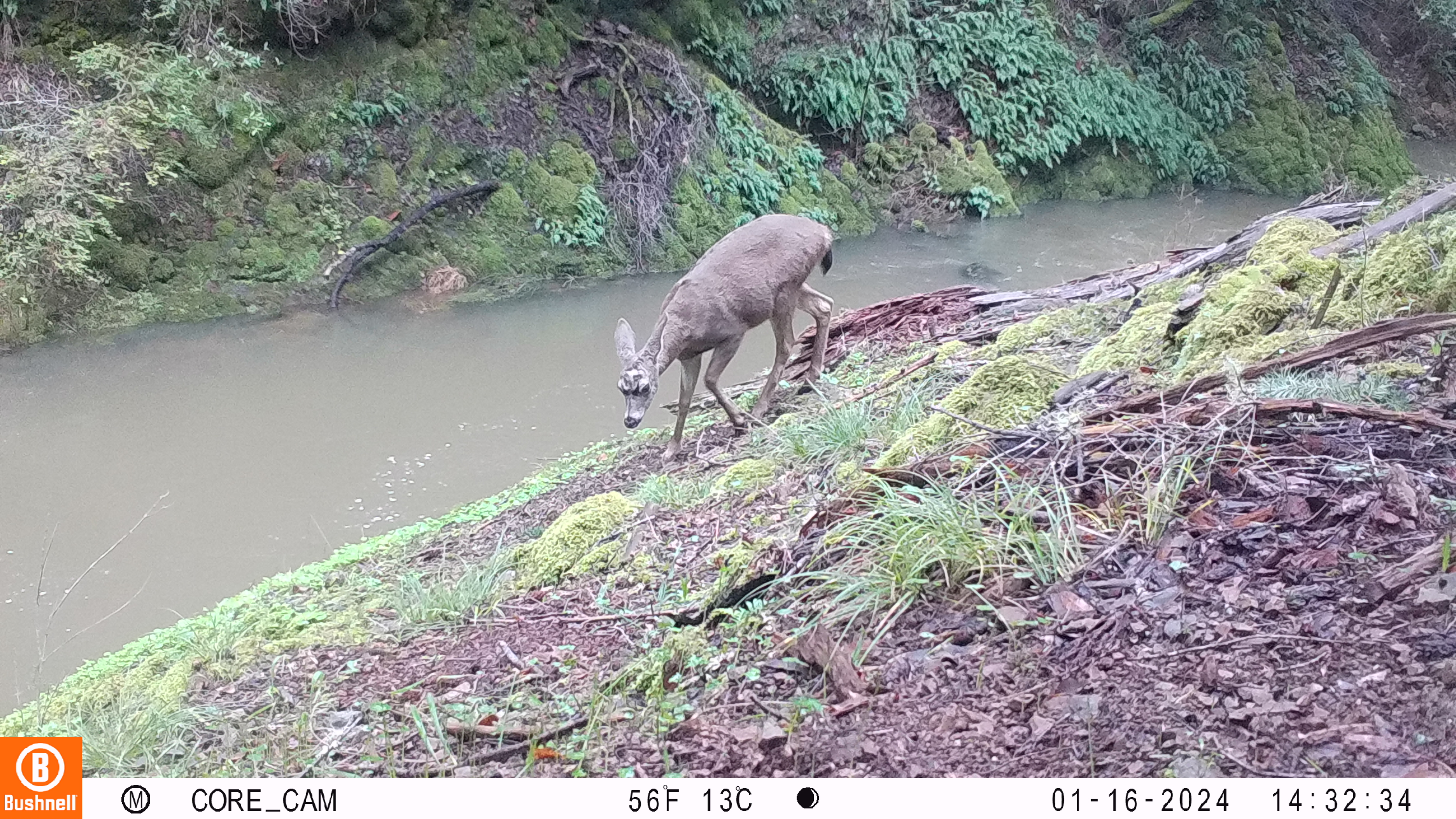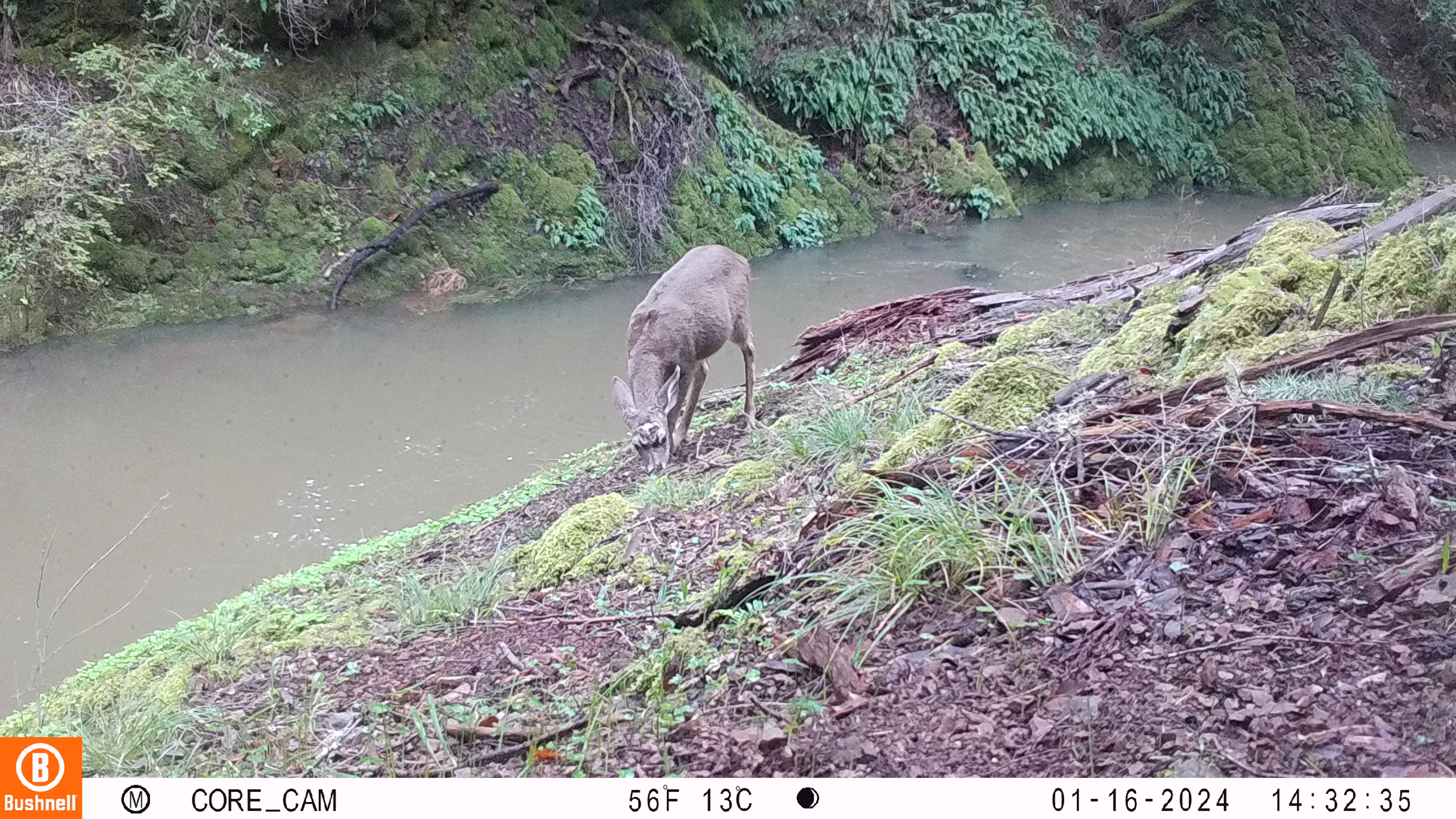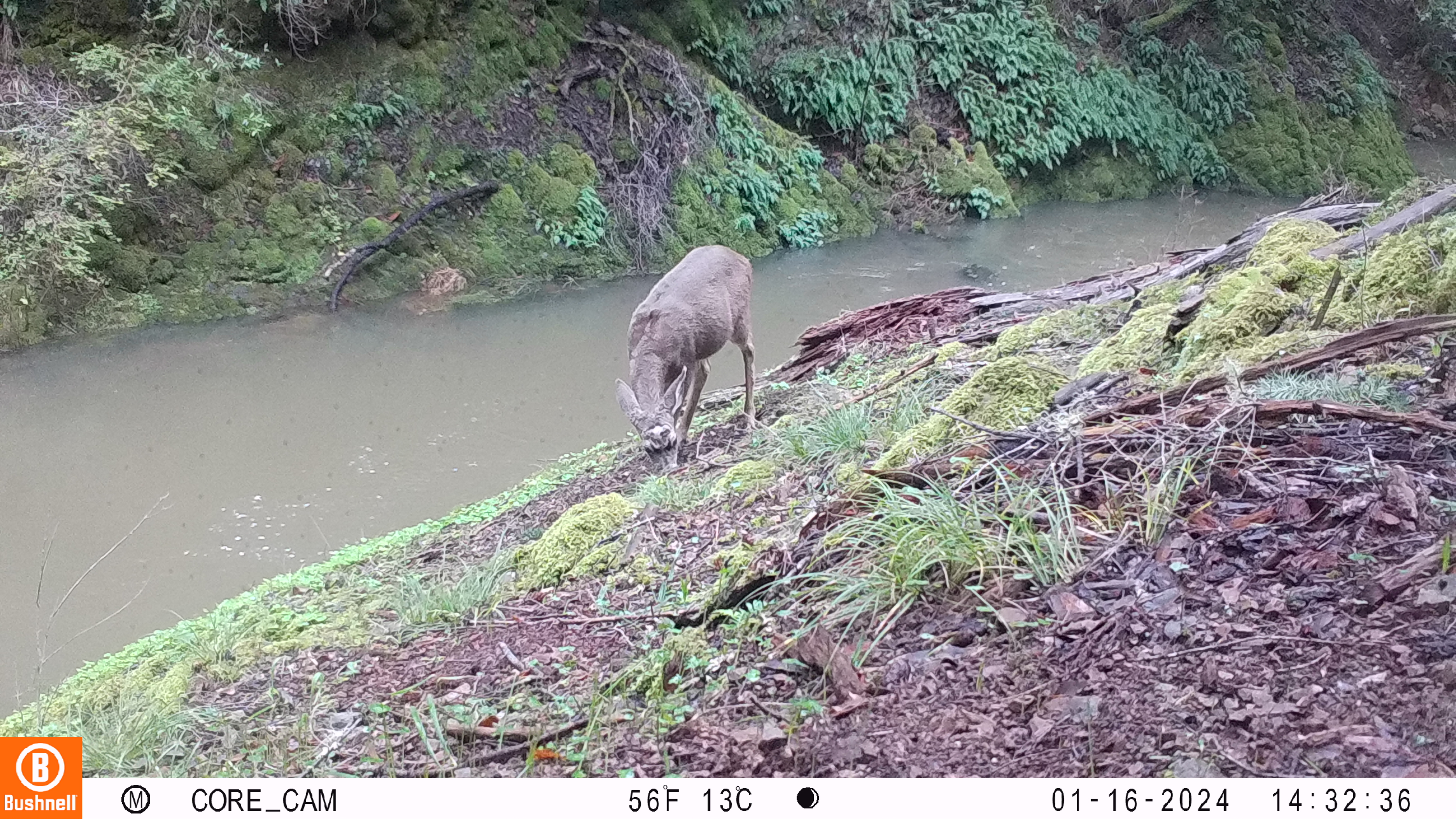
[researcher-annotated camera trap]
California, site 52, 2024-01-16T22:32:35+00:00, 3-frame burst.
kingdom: Animalia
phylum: Chordata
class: Mammalia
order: Artiodactyla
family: Cervidae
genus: Odocoileus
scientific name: Odocoileus hemionus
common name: mule deer